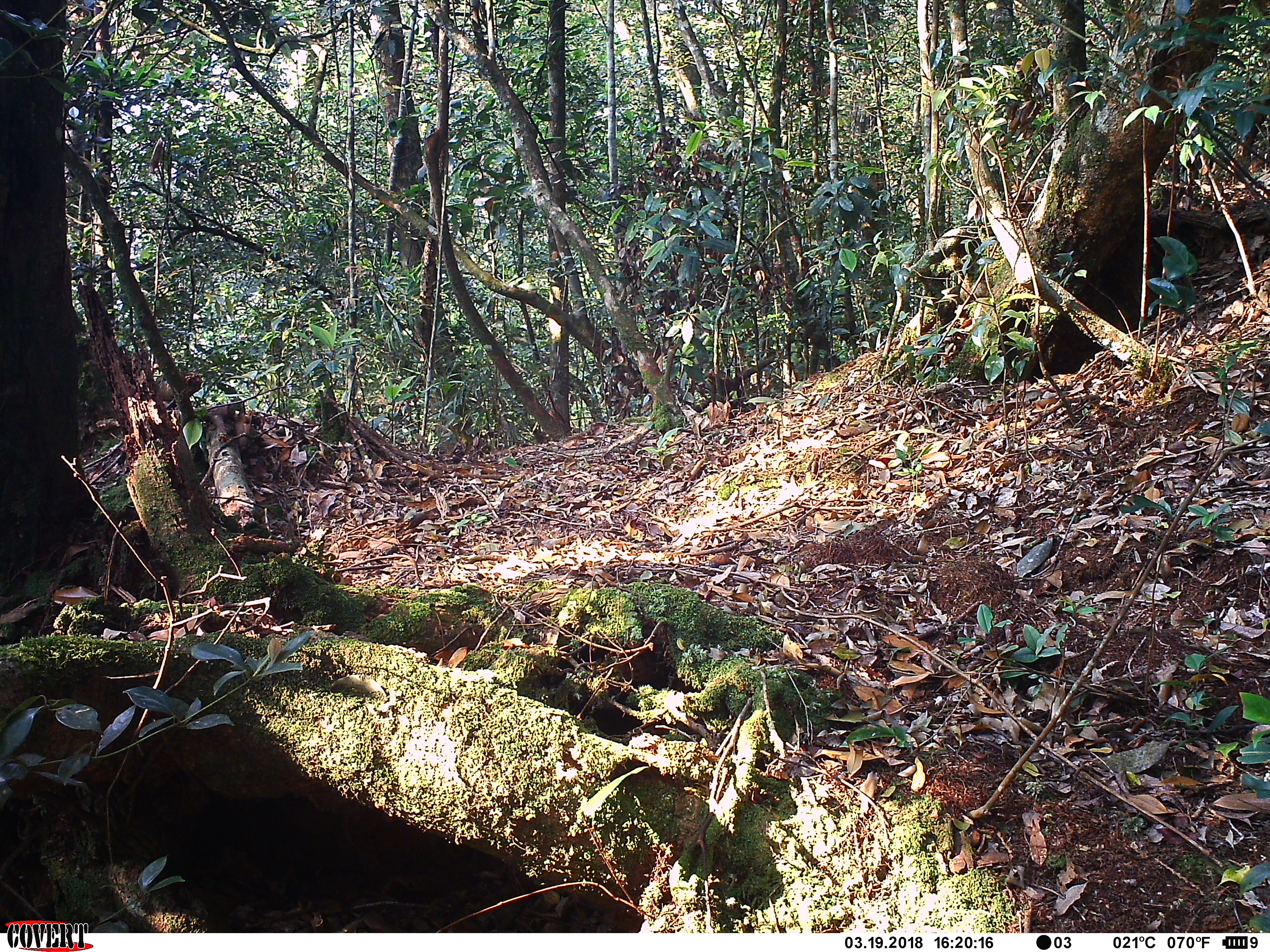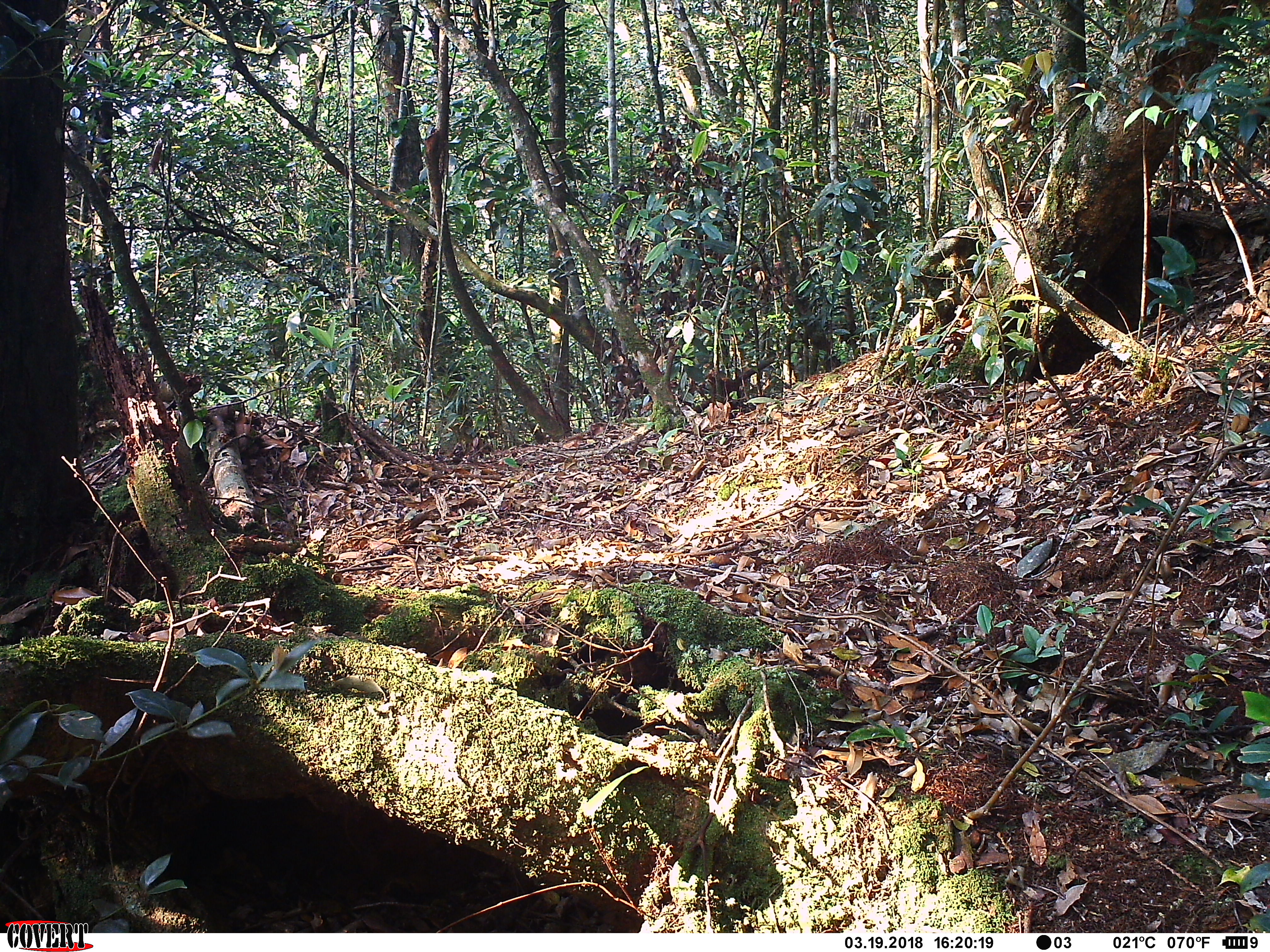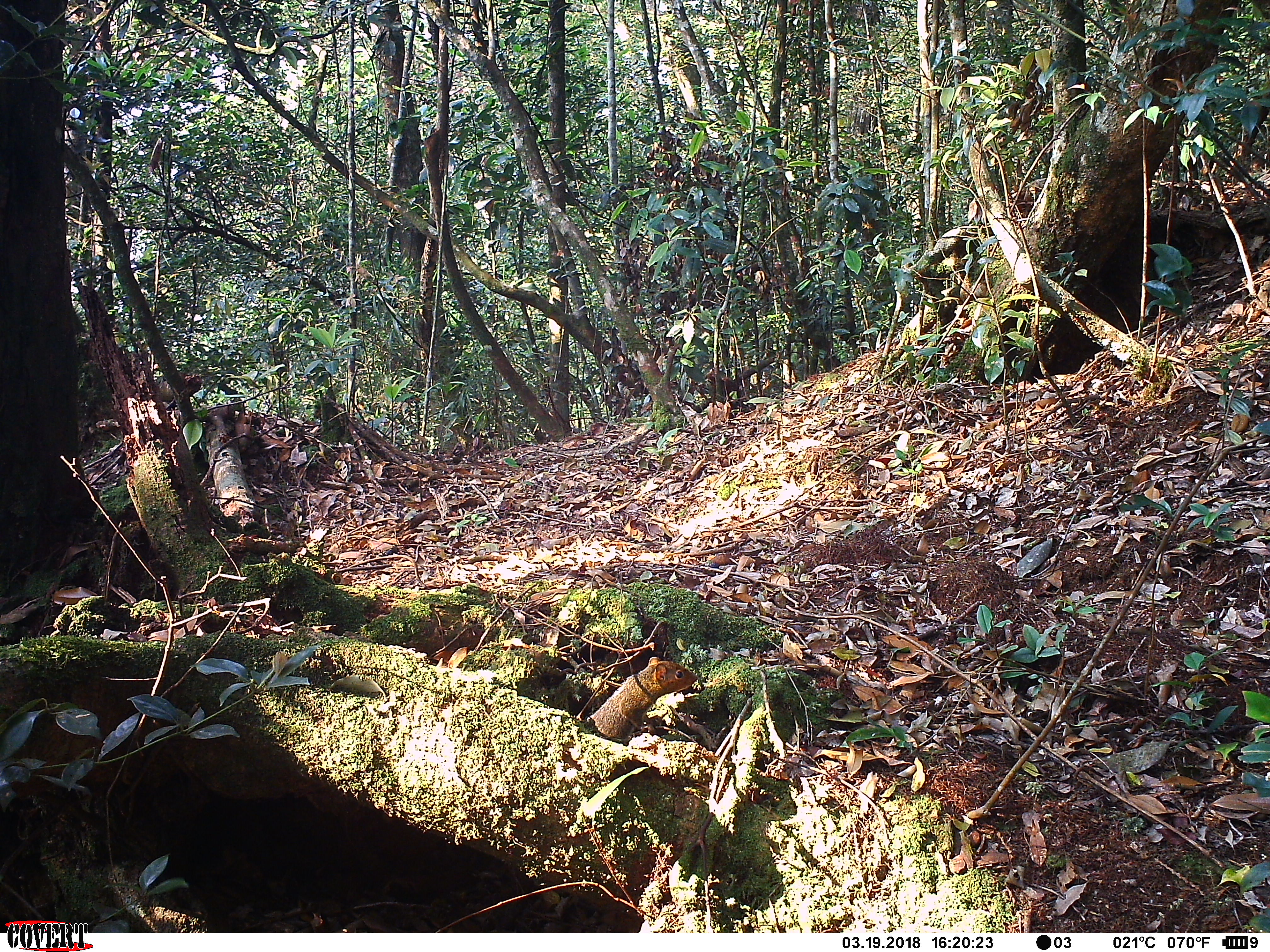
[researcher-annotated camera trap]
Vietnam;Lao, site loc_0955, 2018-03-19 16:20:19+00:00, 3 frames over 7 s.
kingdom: Animalia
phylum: Chordata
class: Mammalia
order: Rodentia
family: Sciuridae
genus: Dremomys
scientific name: Dremomys rufigenis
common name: red-cheeked squirrel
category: red cheeked squirrel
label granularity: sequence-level